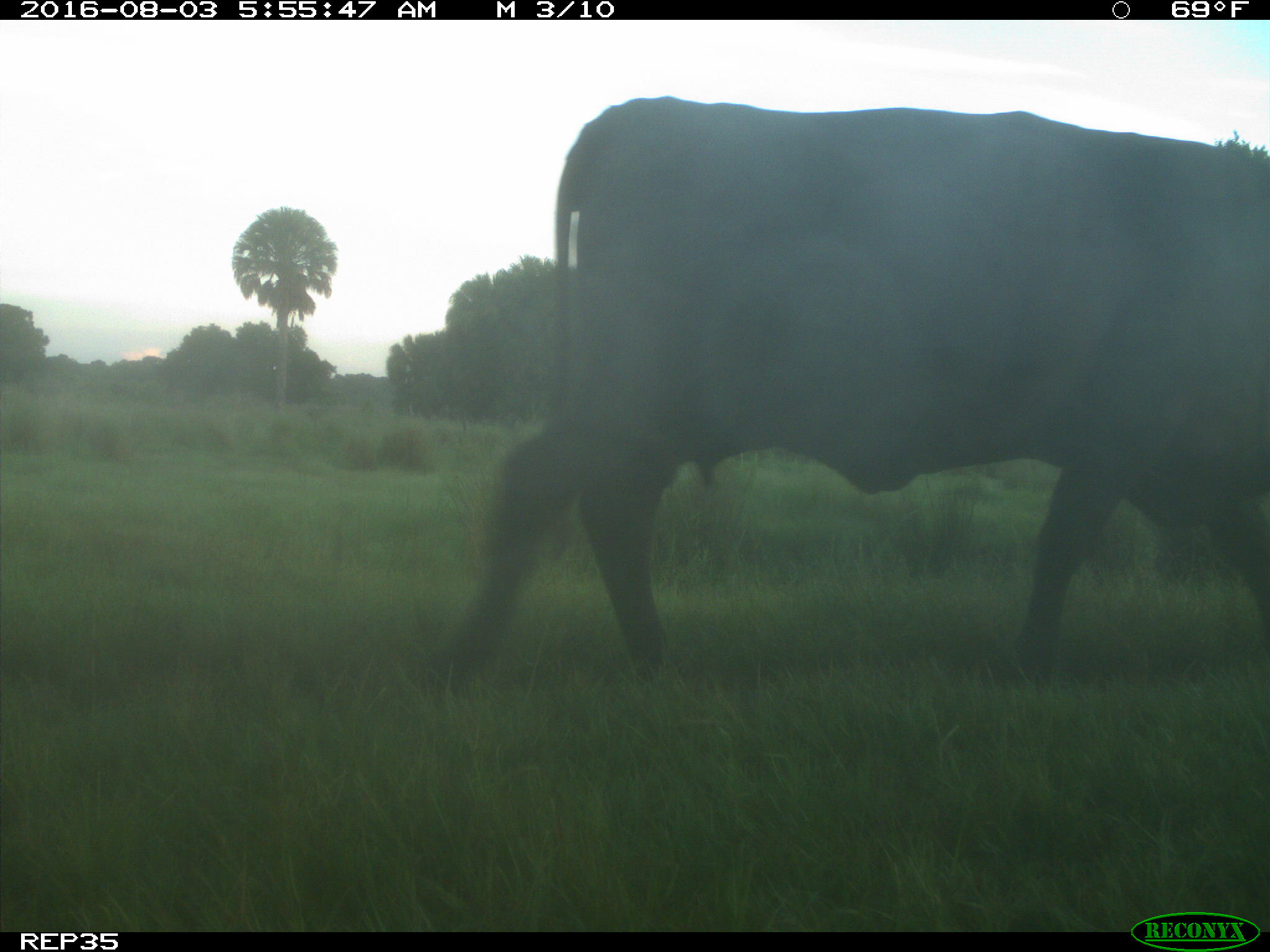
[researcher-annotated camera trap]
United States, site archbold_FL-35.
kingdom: Animalia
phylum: Chordata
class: Mammalia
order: Artiodactyla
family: Bovidae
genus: Bos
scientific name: Bos taurus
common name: domestic cow